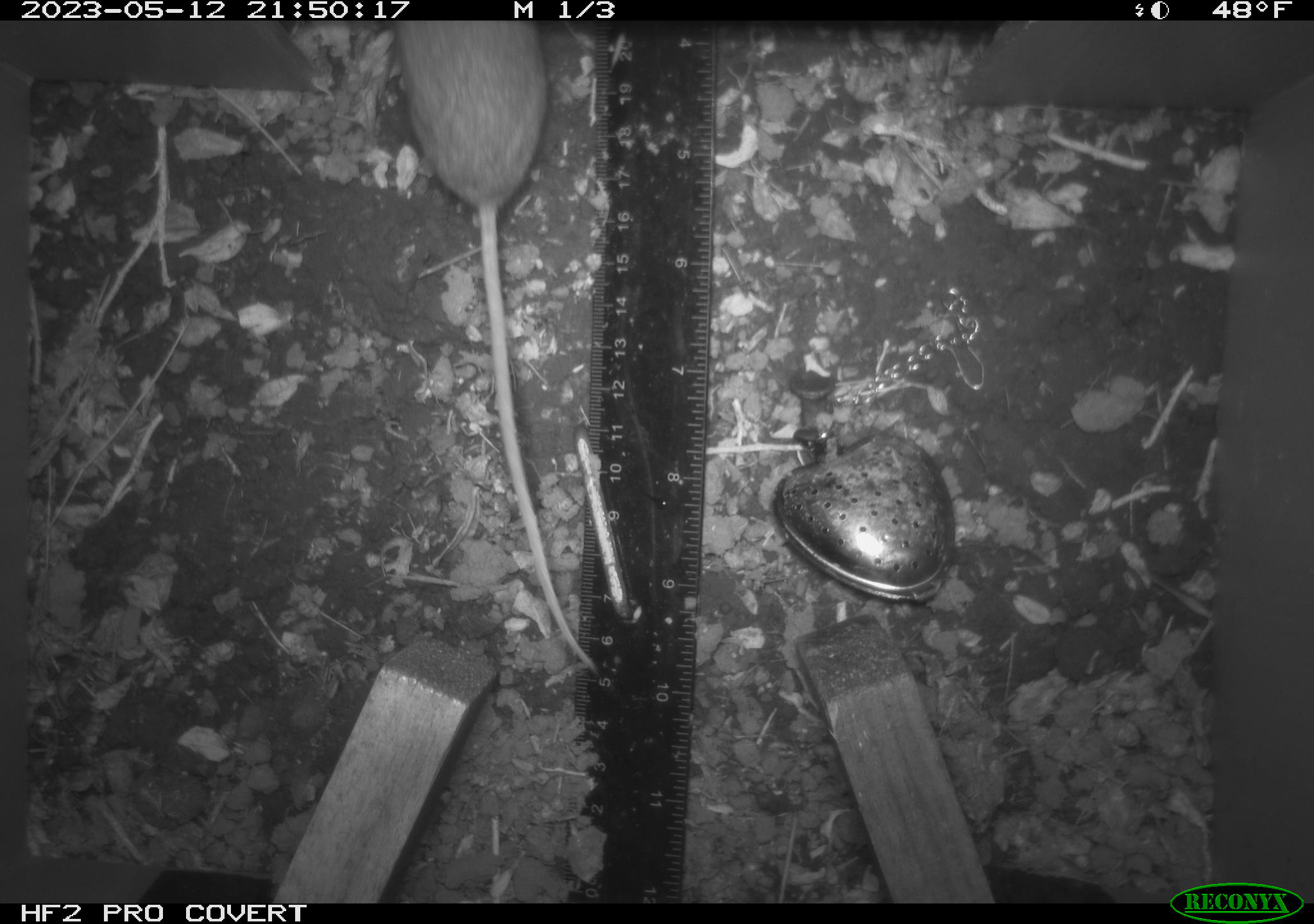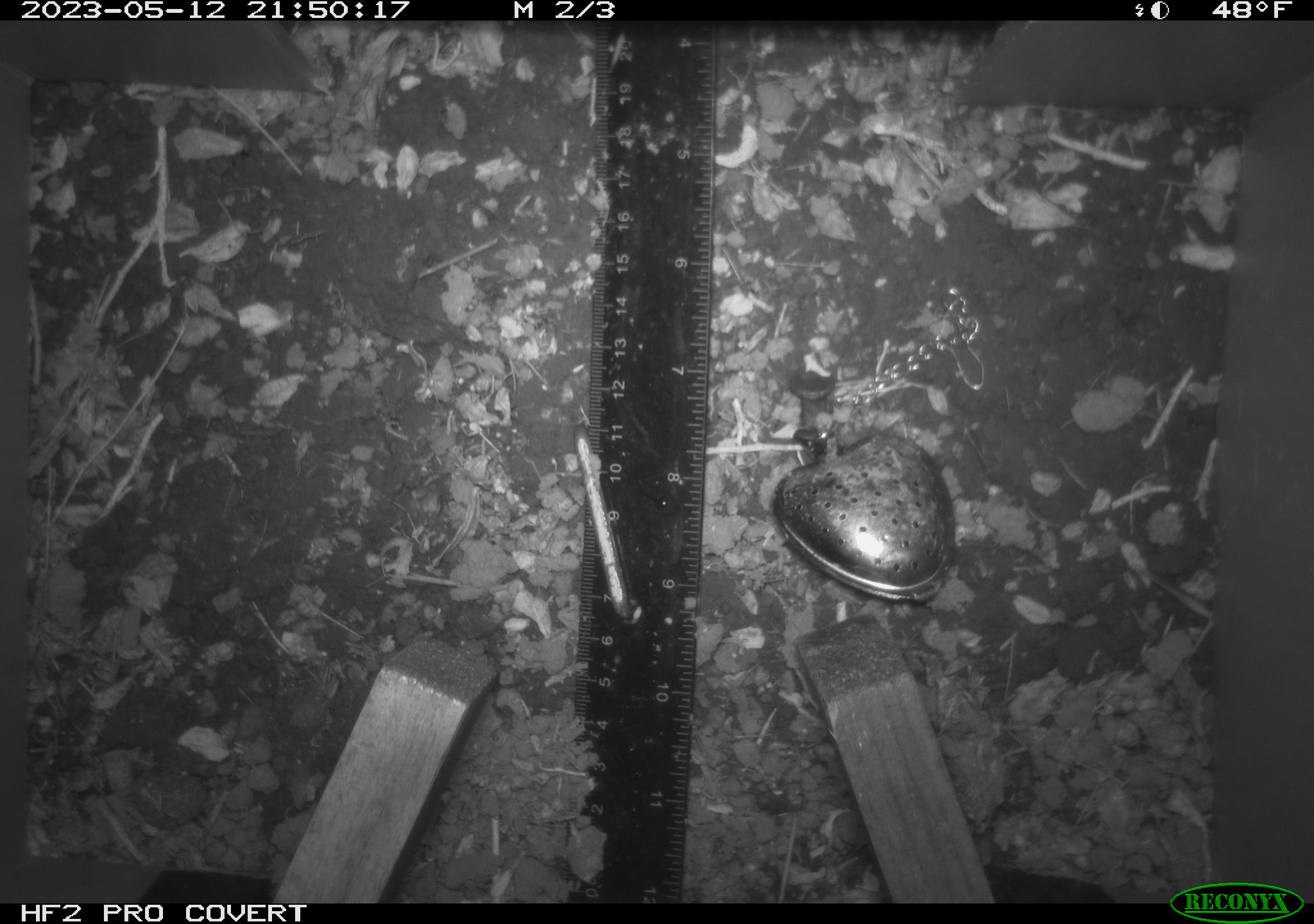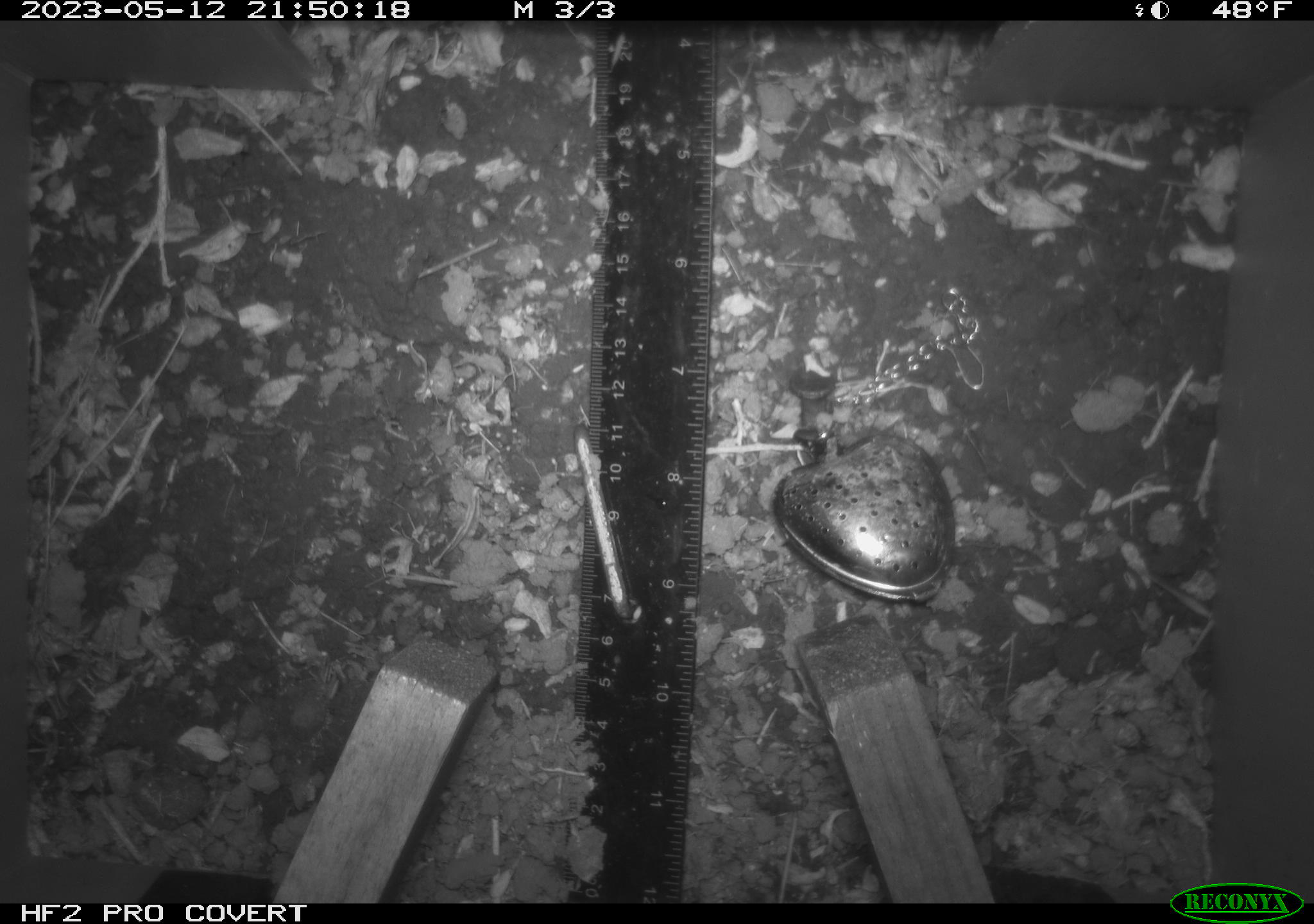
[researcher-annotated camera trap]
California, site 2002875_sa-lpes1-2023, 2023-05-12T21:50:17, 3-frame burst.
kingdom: Animalia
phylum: Chordata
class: Mammalia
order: Rodentia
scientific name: Rodentia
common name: mouse species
Mouse species (Rodentia).